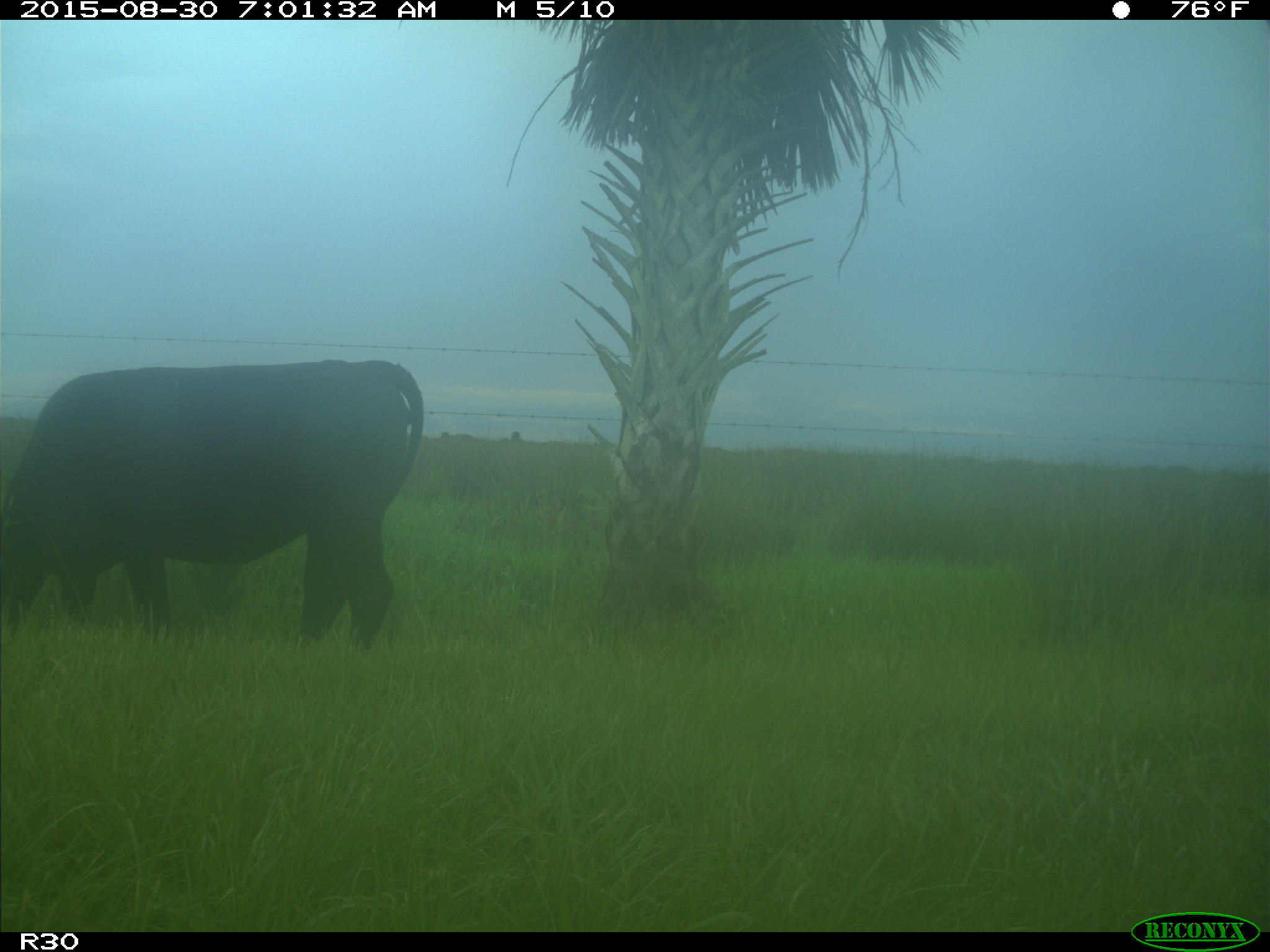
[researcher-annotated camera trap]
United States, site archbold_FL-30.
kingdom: Animalia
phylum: Chordata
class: Mammalia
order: Artiodactyla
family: Bovidae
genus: Bos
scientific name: Bos taurus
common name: domestic cow